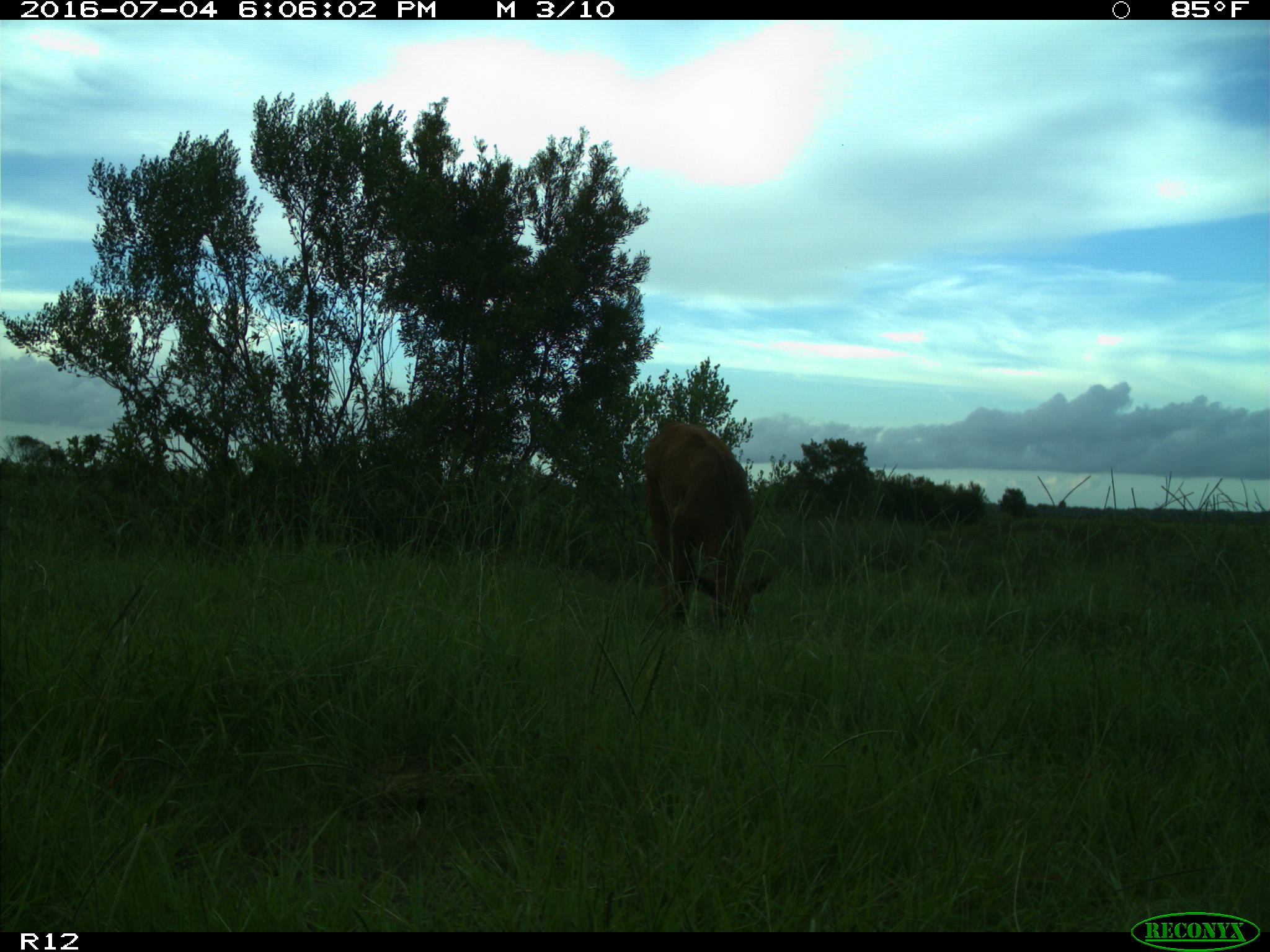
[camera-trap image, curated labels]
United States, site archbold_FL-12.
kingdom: Animalia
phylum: Chordata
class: Mammalia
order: Artiodactyla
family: Bovidae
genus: Bos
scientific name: Bos taurus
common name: domestic cow